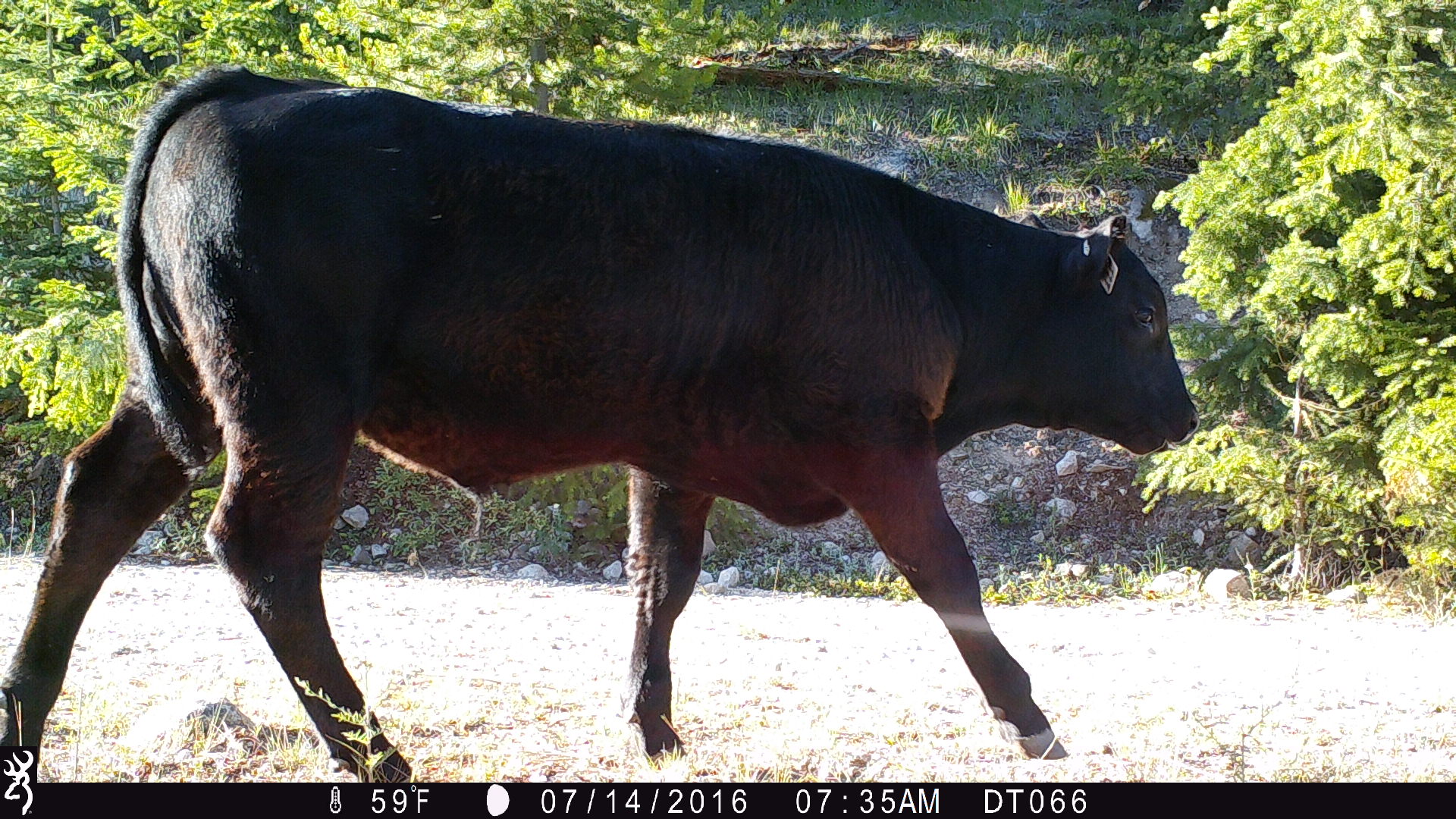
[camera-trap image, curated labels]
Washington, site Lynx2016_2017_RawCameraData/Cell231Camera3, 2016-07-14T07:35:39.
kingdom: Animalia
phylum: Chordata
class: Mammalia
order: Artiodactyla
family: Bovidae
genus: Bos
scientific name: Bos taurus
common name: domestic cattle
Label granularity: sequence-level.